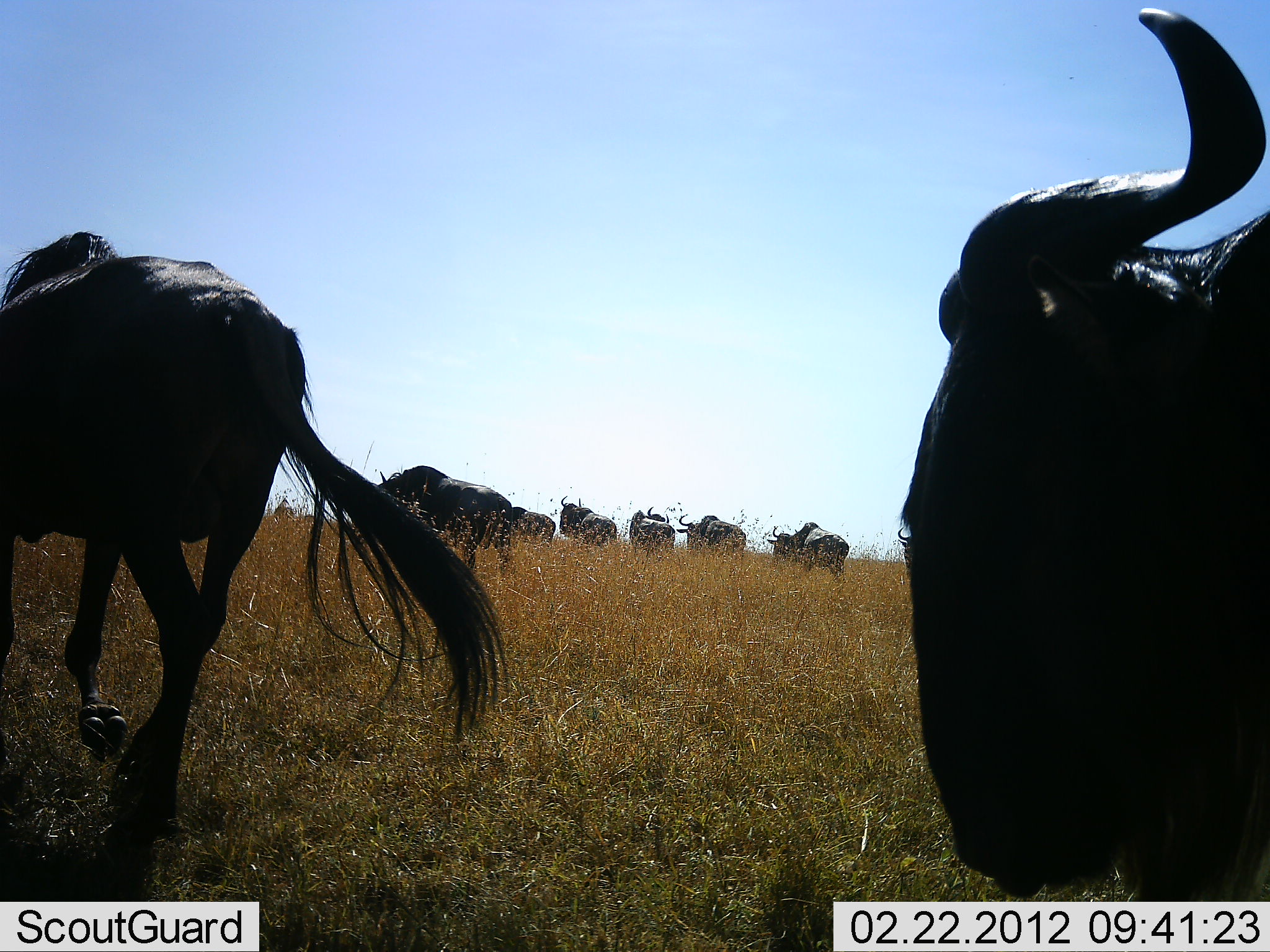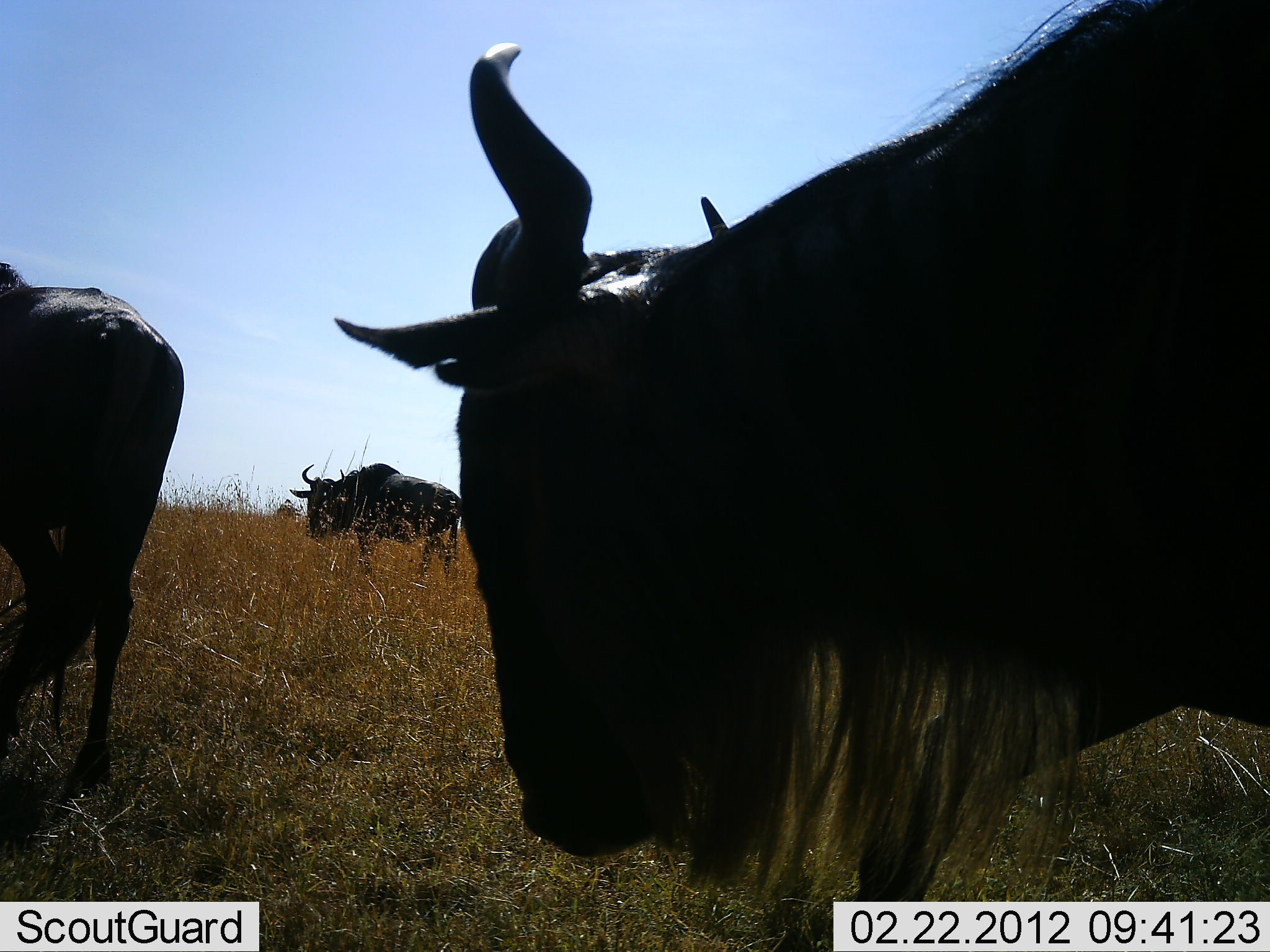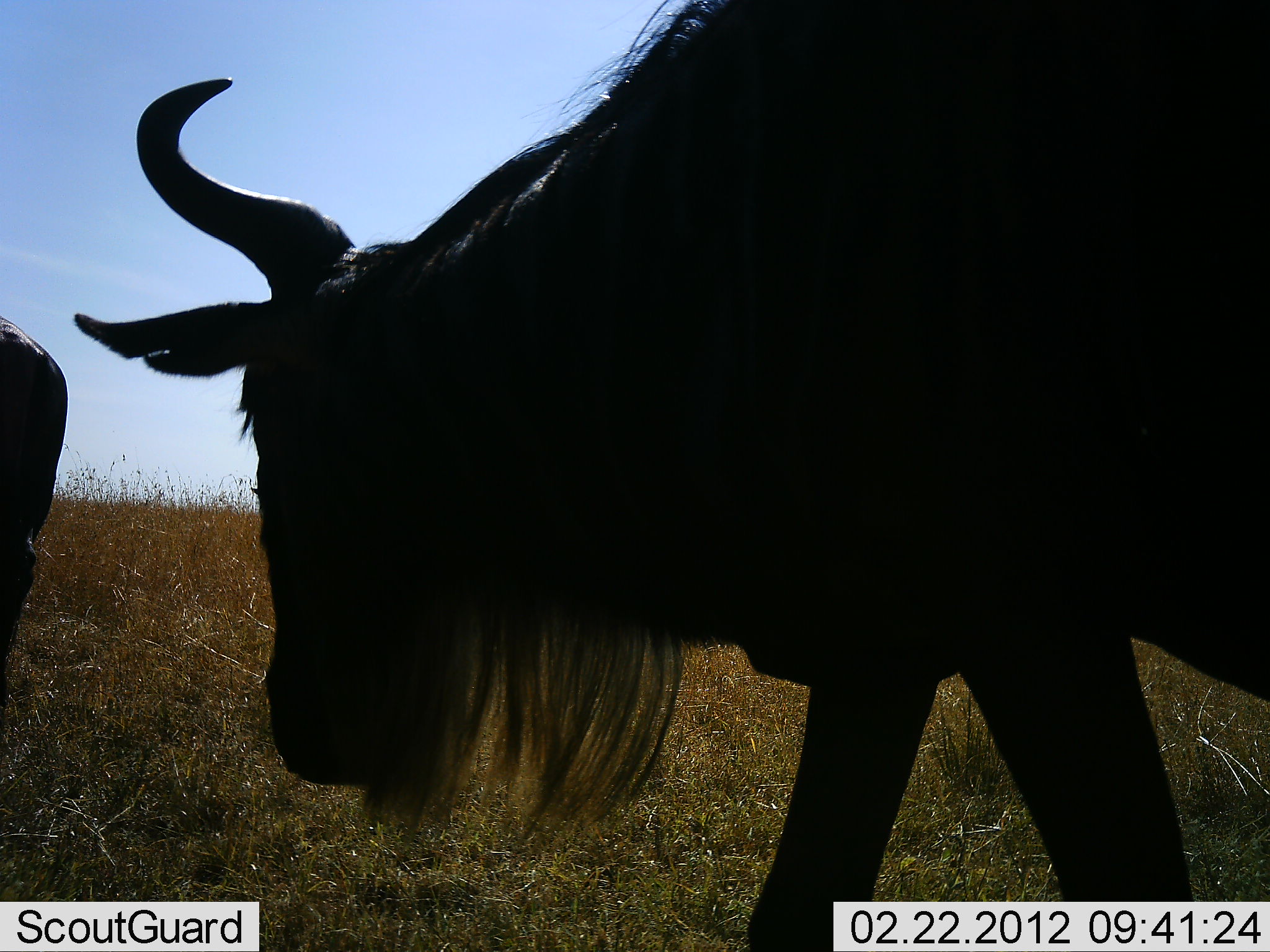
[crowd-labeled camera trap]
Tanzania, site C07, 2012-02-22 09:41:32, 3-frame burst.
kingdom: Animalia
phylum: Chordata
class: Mammalia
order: Artiodactyla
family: Bovidae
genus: Connochaetes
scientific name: Connochaetes taurinus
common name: blue wildebeest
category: wildebeest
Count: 8.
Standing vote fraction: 33%.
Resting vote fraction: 0%.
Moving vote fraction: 83%.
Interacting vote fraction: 0%.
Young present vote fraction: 0%.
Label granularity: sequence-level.